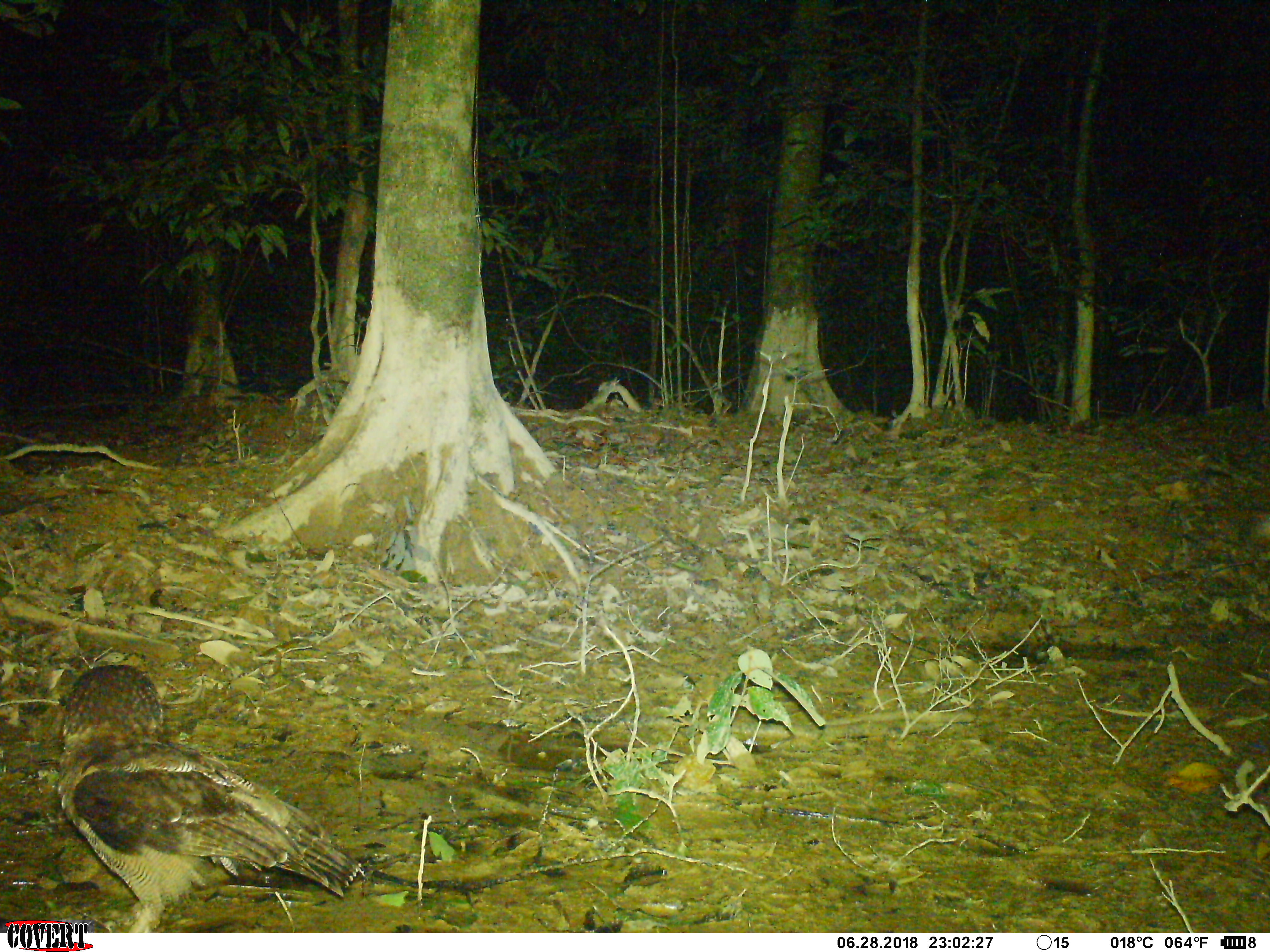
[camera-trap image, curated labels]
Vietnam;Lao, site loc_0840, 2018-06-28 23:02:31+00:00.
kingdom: Animalia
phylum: Chordata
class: Aves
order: Strigiformes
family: Strigidae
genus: Strix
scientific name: Strix leptogrammica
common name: brown wood owl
Brown wood owl (Strix leptogrammica). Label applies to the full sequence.